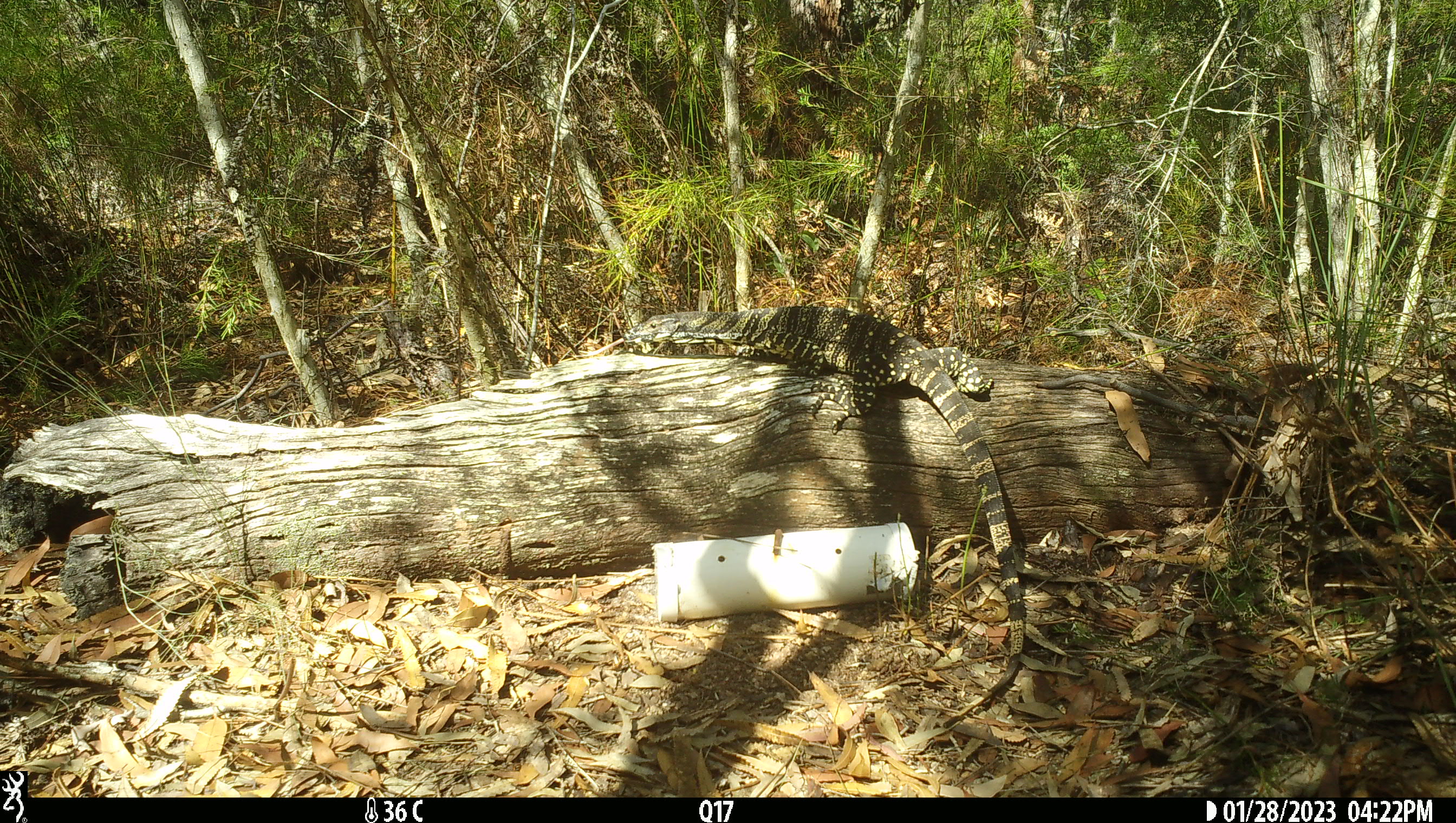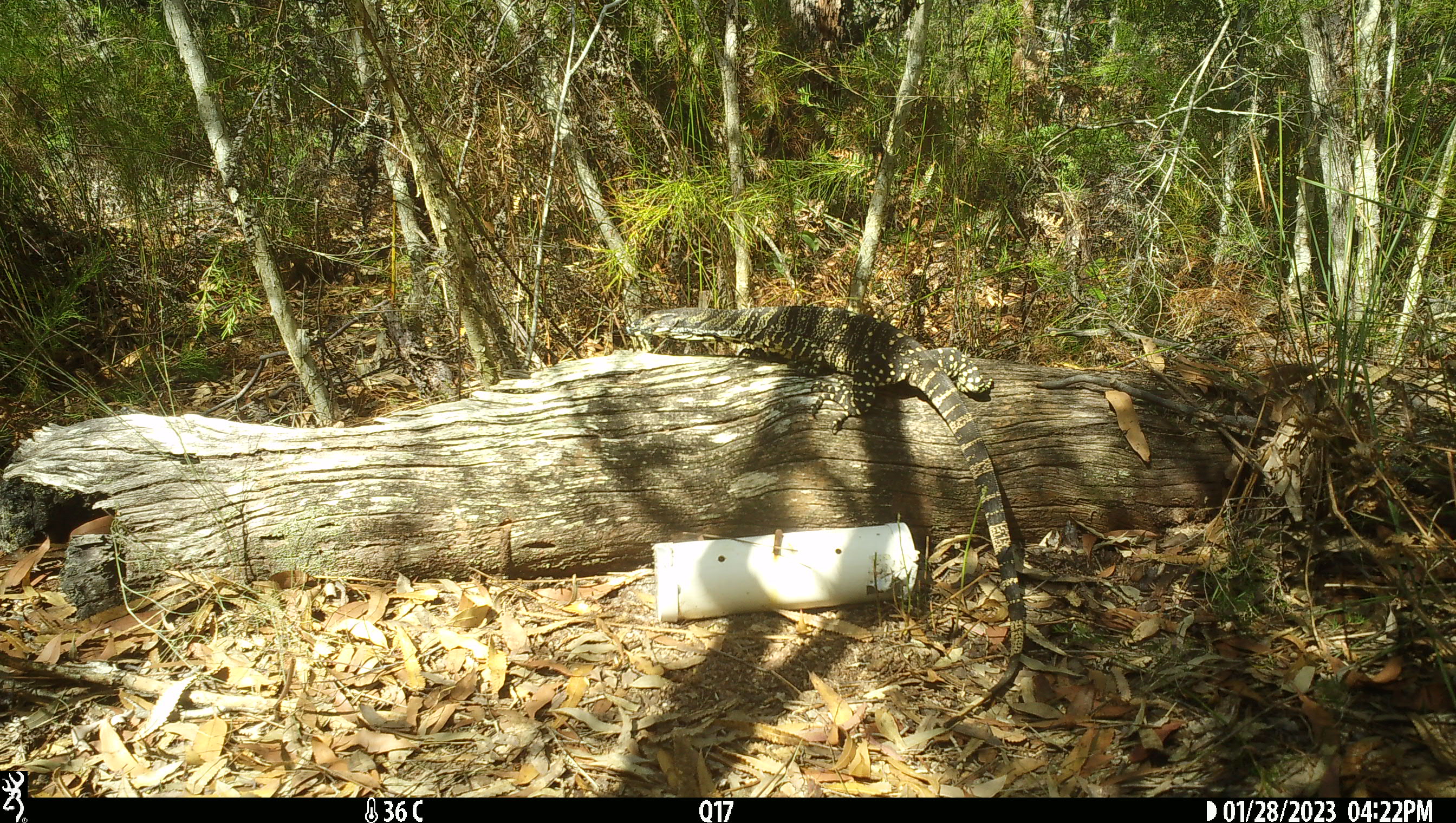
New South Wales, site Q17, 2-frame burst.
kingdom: Animalia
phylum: Chordata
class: Reptilia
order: Squamata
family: Varanidae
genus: Varanus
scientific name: Varanus varius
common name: lace monitor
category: goanna